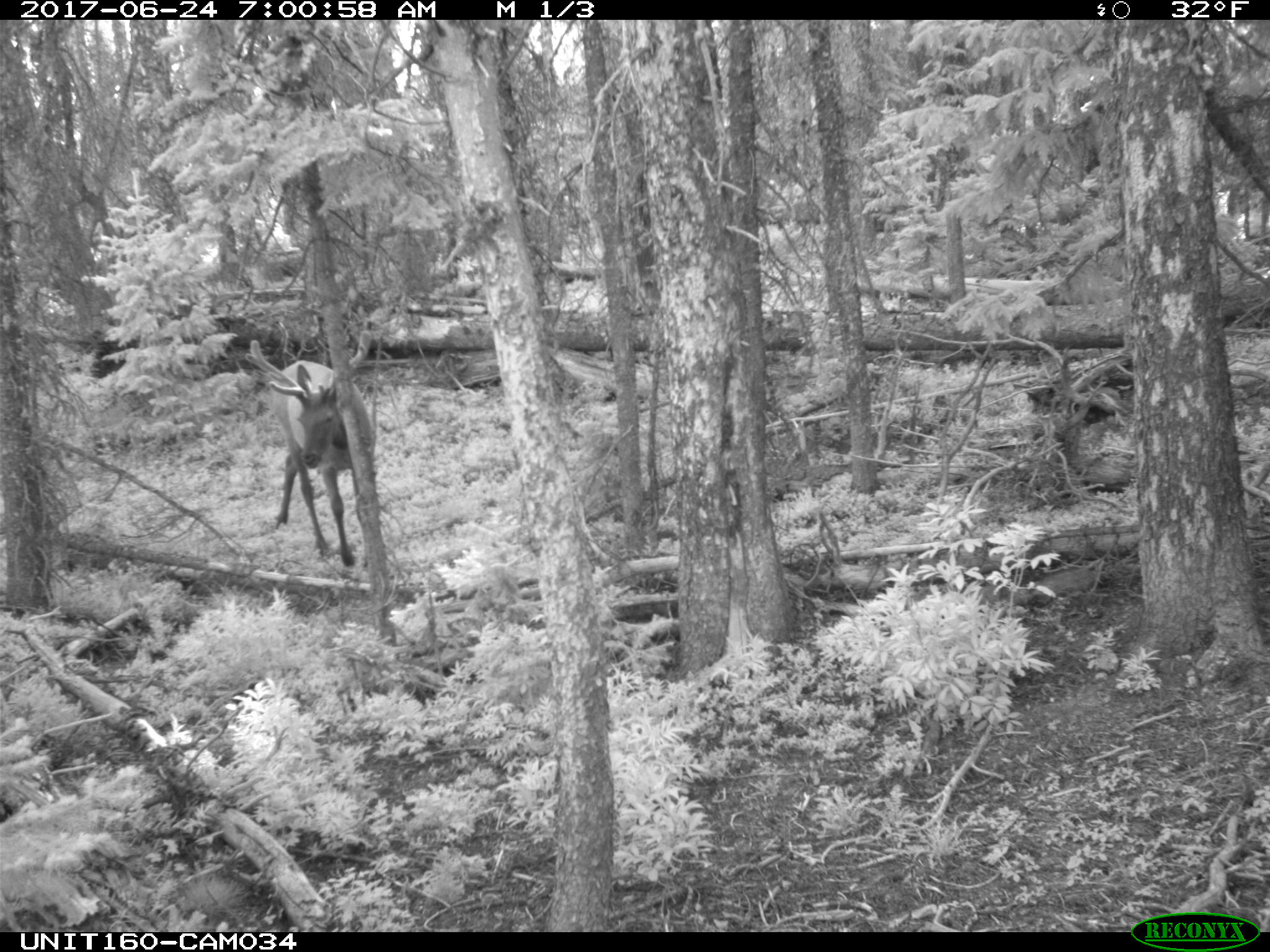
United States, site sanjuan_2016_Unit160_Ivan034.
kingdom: Animalia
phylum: Chordata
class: Mammalia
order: Artiodactyla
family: Cervidae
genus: Cervus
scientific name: Cervus elaphus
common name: red deer